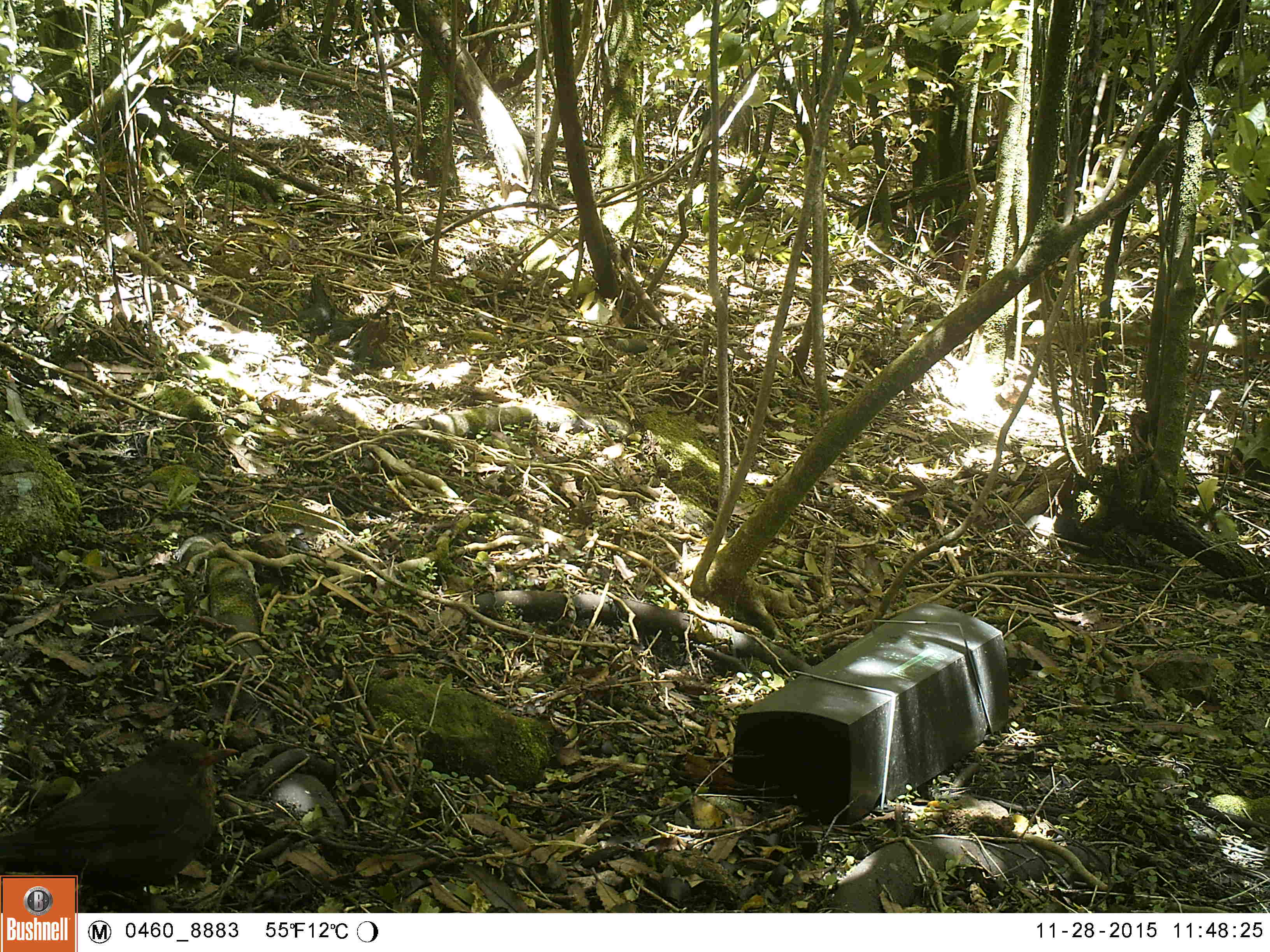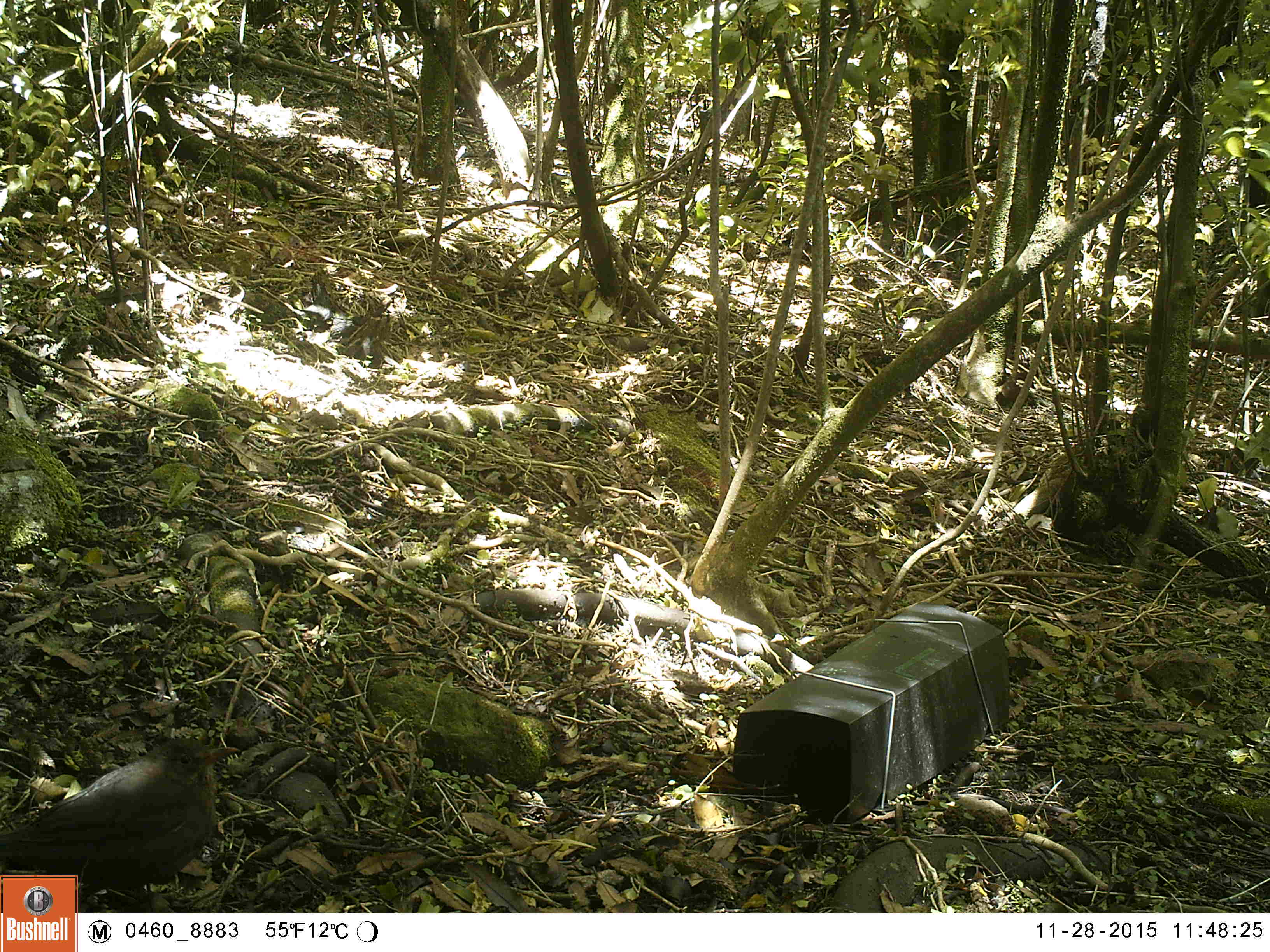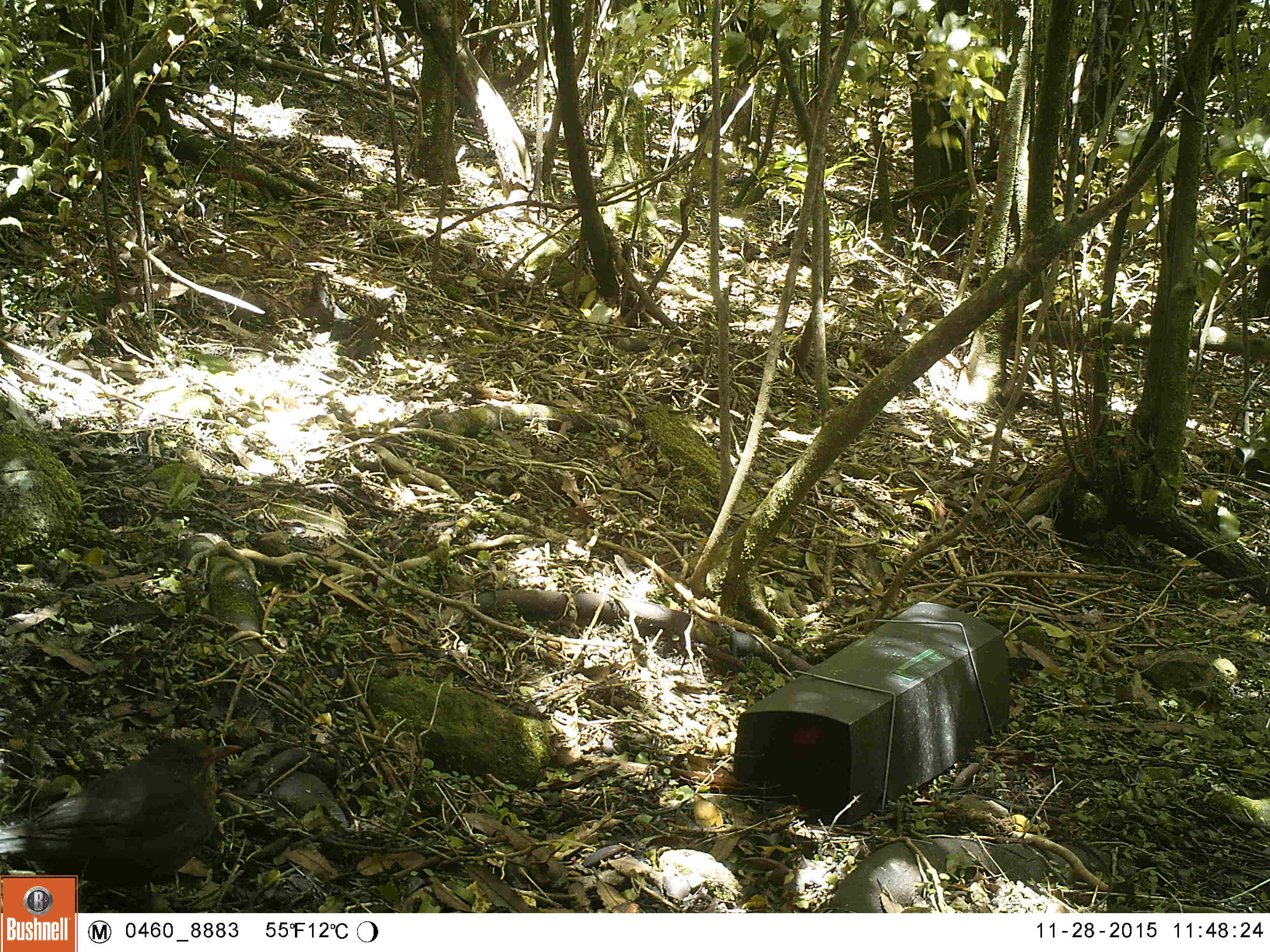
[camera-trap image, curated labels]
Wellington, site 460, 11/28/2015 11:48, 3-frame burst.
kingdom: Animalia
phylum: Chordata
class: Aves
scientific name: Aves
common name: bird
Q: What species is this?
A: Bird (Aves).